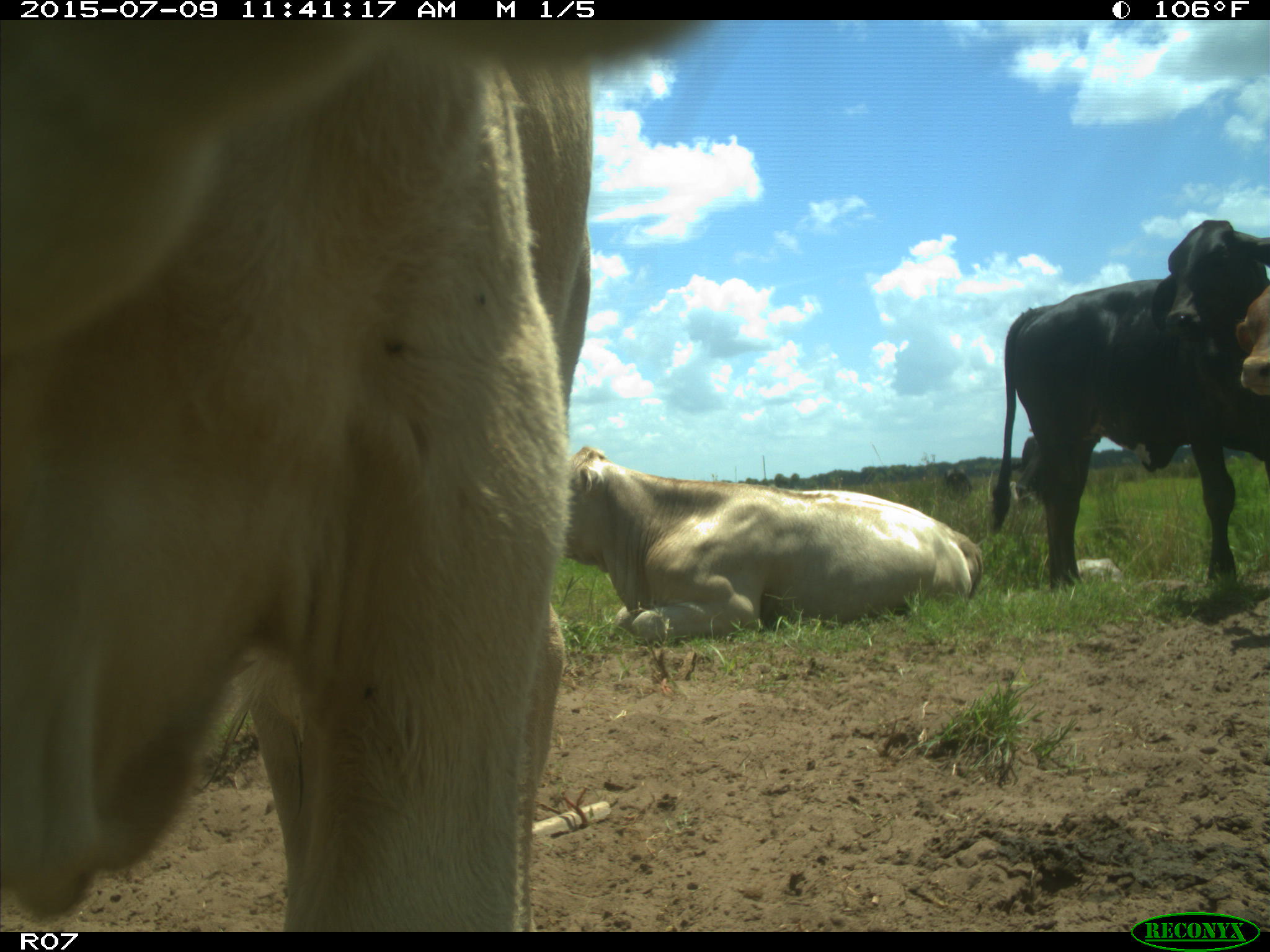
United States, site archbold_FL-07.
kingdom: Animalia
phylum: Chordata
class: Mammalia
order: Artiodactyla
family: Bovidae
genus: Bos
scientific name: Bos taurus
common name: domestic cow